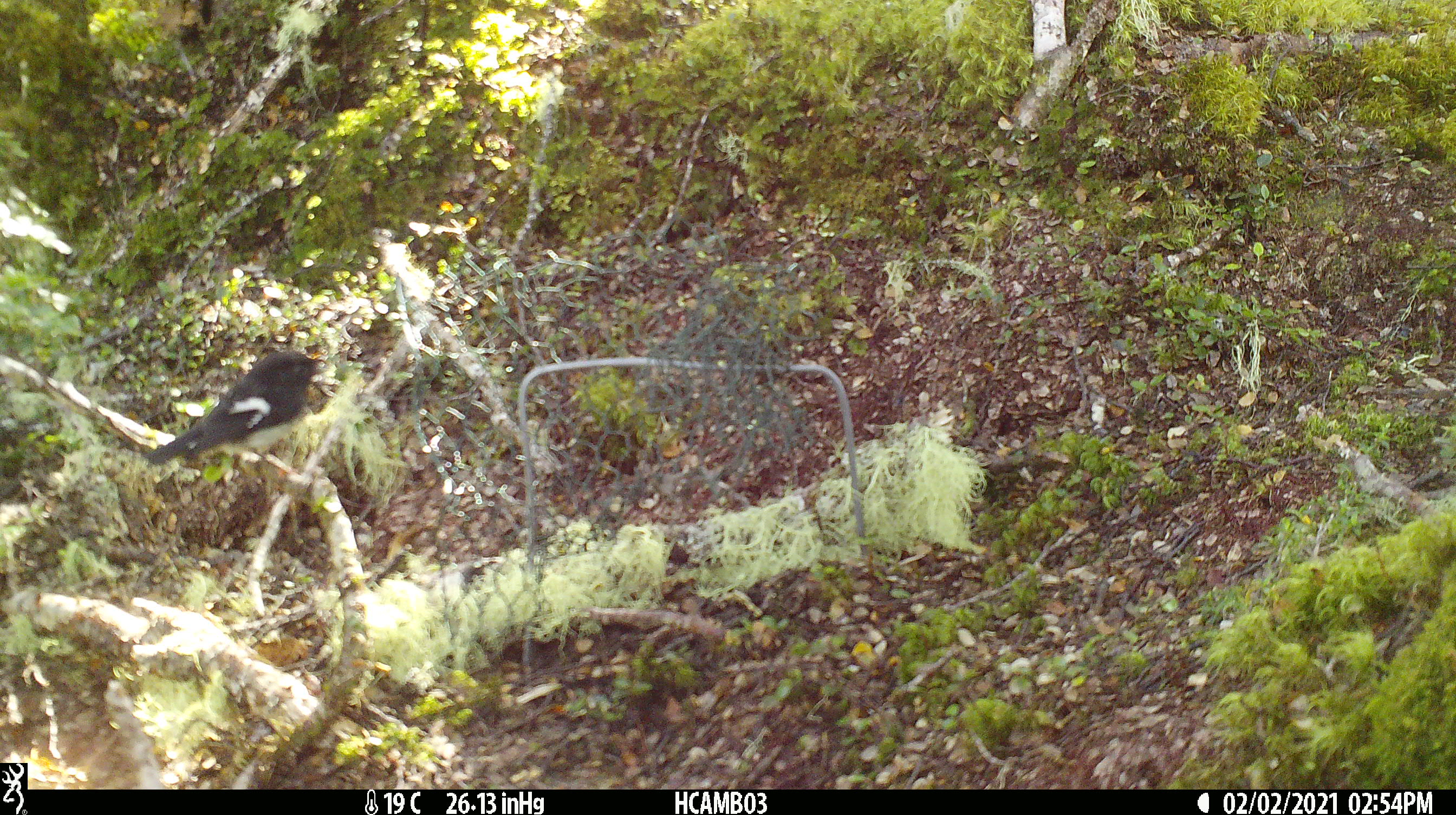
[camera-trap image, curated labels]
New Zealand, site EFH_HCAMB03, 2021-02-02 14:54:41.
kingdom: Animalia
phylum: Chordata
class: Aves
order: Passeriformes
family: Petroicidae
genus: Petroica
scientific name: Petroica macrocephala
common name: tomtit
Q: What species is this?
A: Tomtit (Petroica macrocephala).